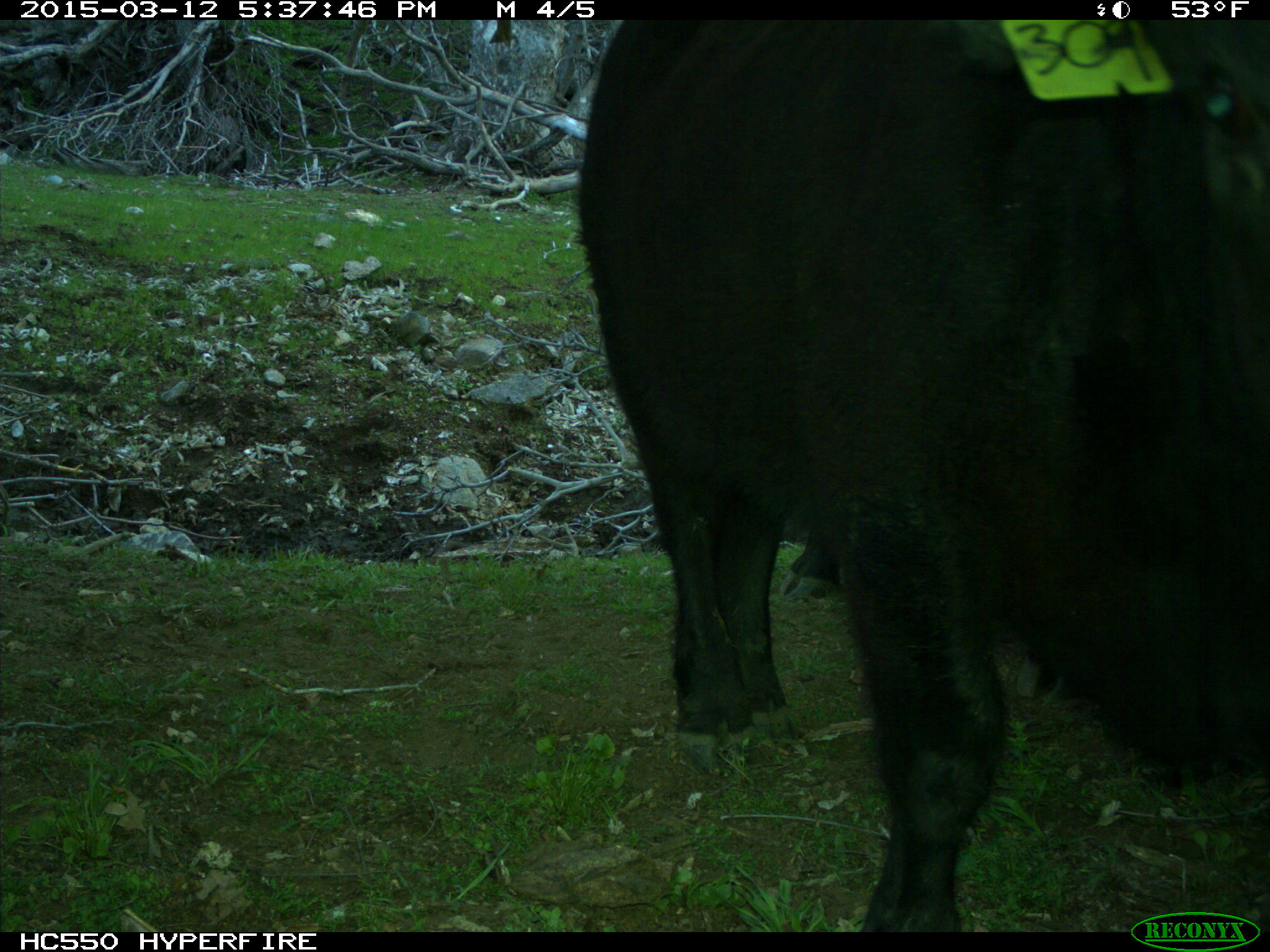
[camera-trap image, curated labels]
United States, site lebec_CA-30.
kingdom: Animalia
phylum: Chordata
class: Mammalia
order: Artiodactyla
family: Bovidae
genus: Bos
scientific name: Bos taurus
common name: domestic cow